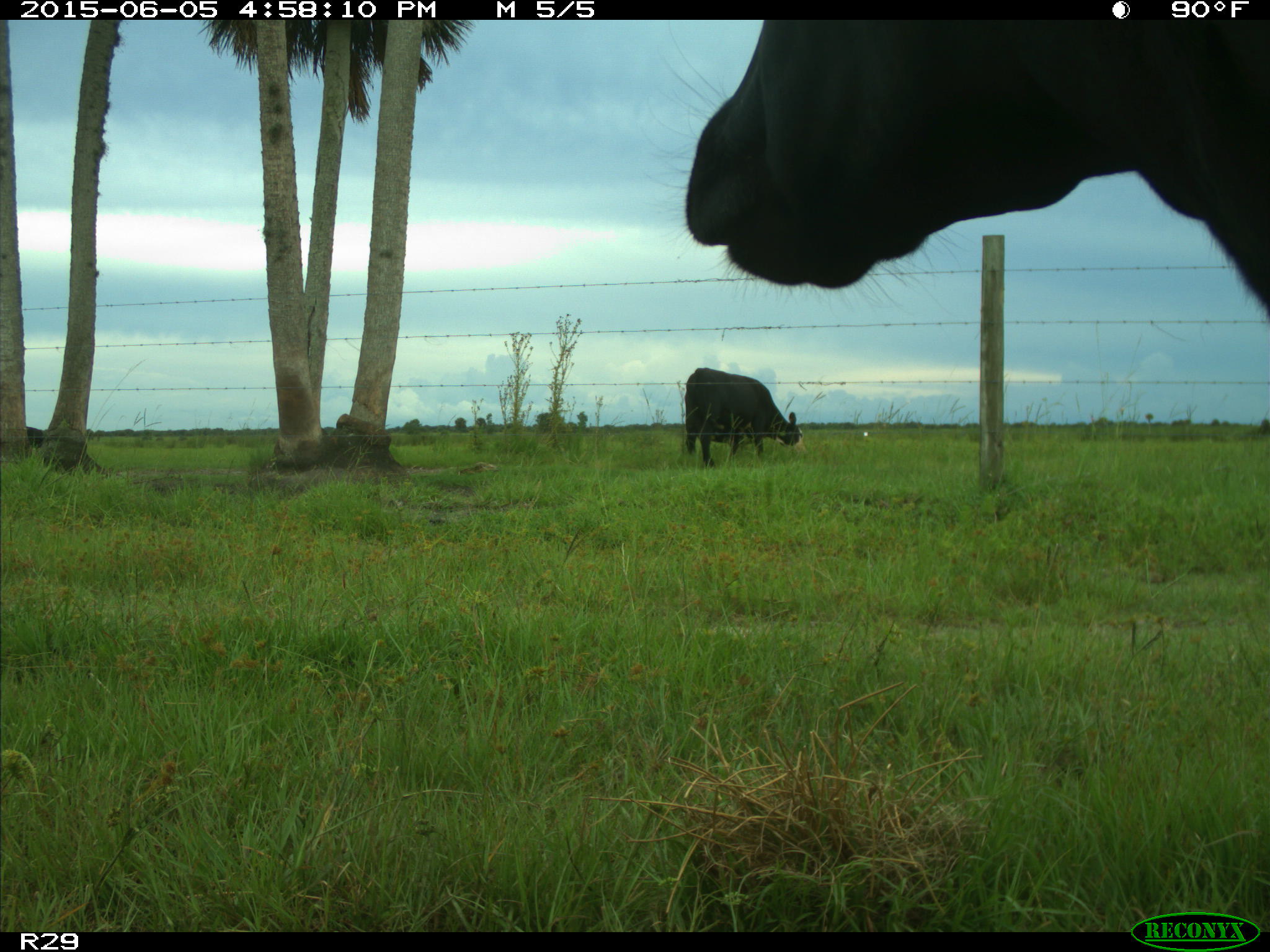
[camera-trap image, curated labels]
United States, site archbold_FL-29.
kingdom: Animalia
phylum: Chordata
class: Mammalia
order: Artiodactyla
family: Bovidae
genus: Bos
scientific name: Bos taurus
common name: domestic cow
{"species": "Bos taurus (domestic cow)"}